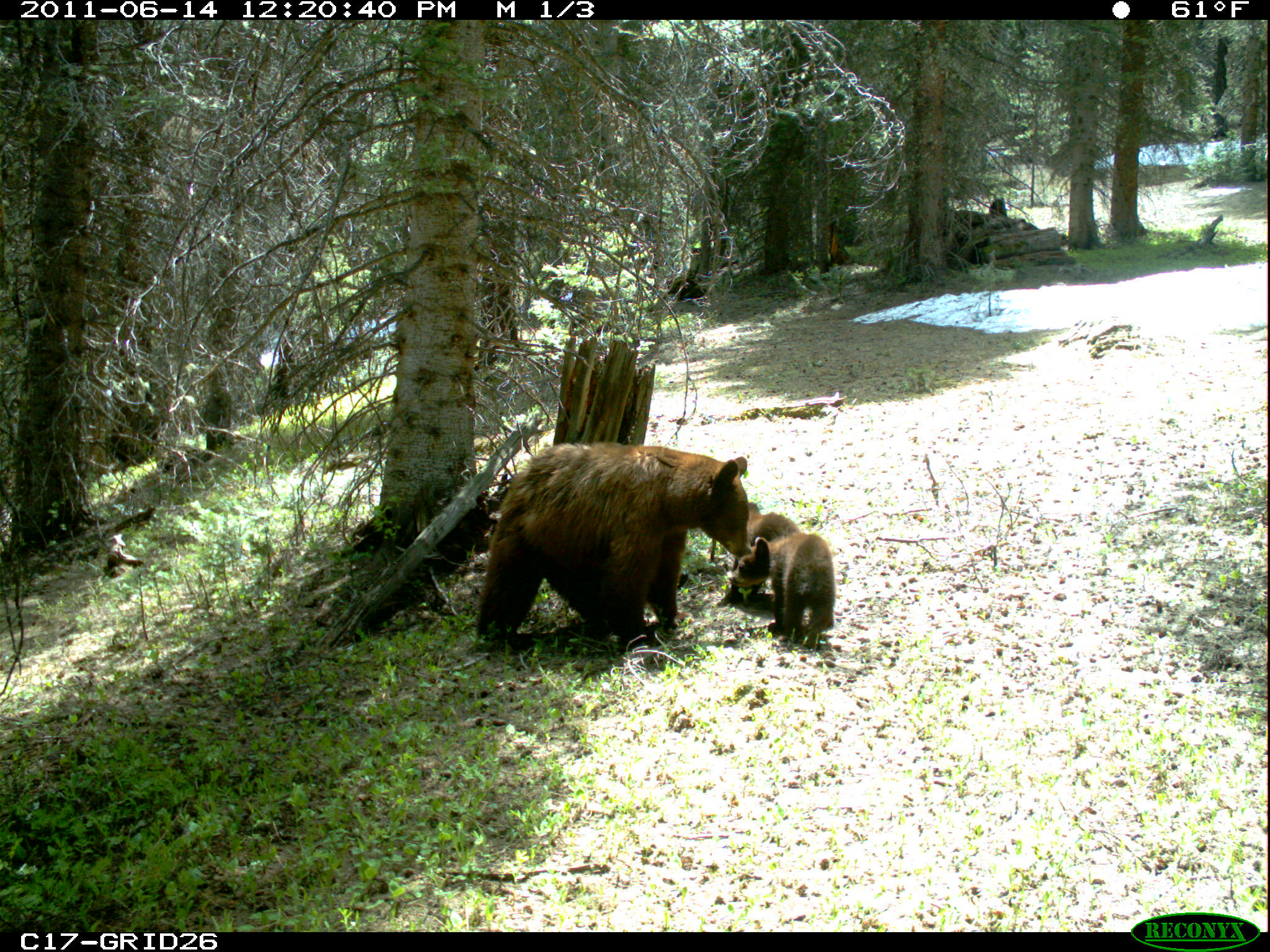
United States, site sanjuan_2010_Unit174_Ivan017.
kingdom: Animalia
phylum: Chordata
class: Mammalia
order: Carnivora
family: Ursidae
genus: Ursus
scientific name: Ursus americanus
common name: american black bear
Ursus americanus (american black bear).